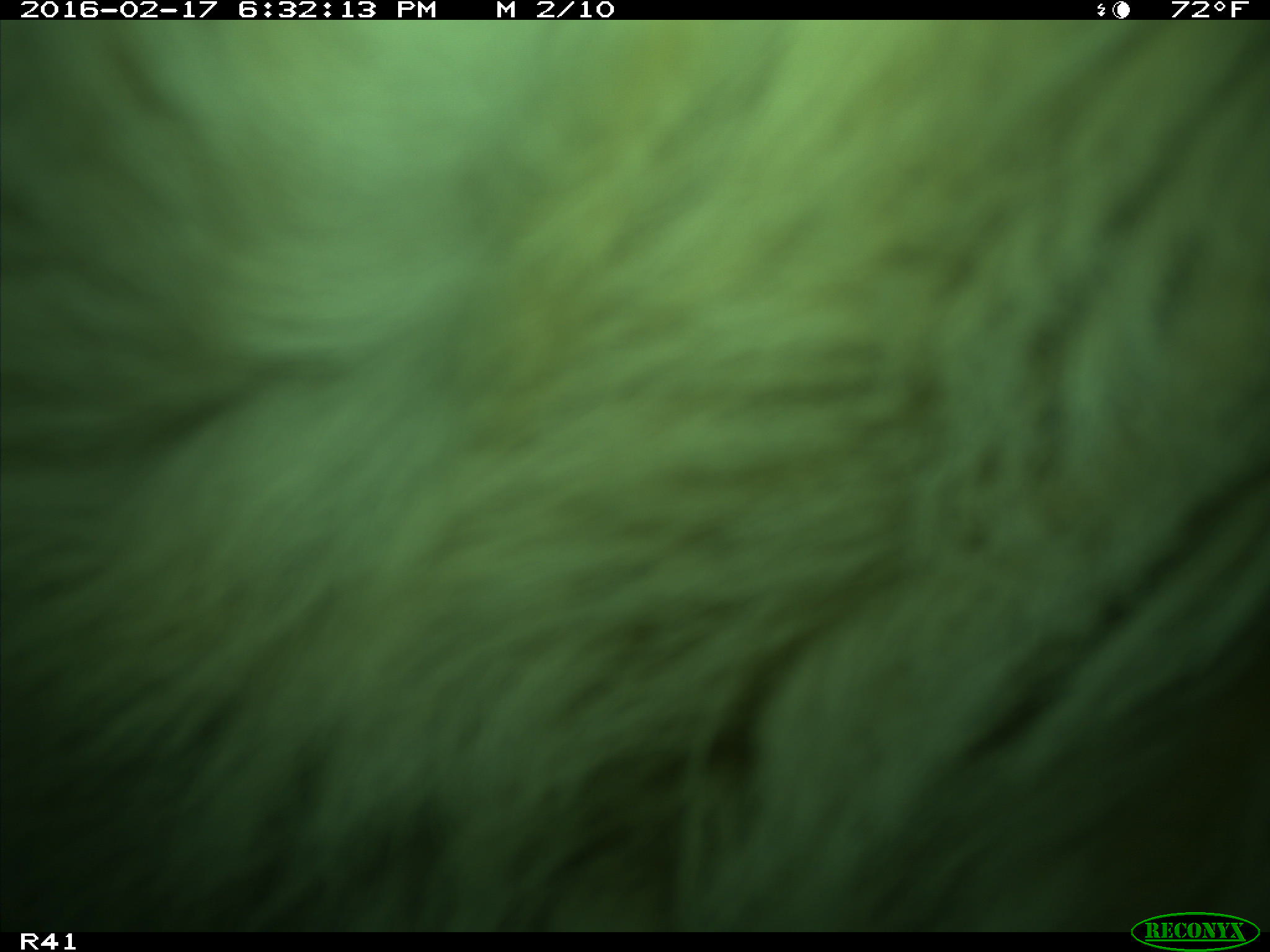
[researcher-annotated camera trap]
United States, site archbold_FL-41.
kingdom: Animalia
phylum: Chordata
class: Mammalia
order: Artiodactyla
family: Bovidae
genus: Bos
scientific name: Bos taurus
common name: domestic cow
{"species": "Bos taurus (domestic cow)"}